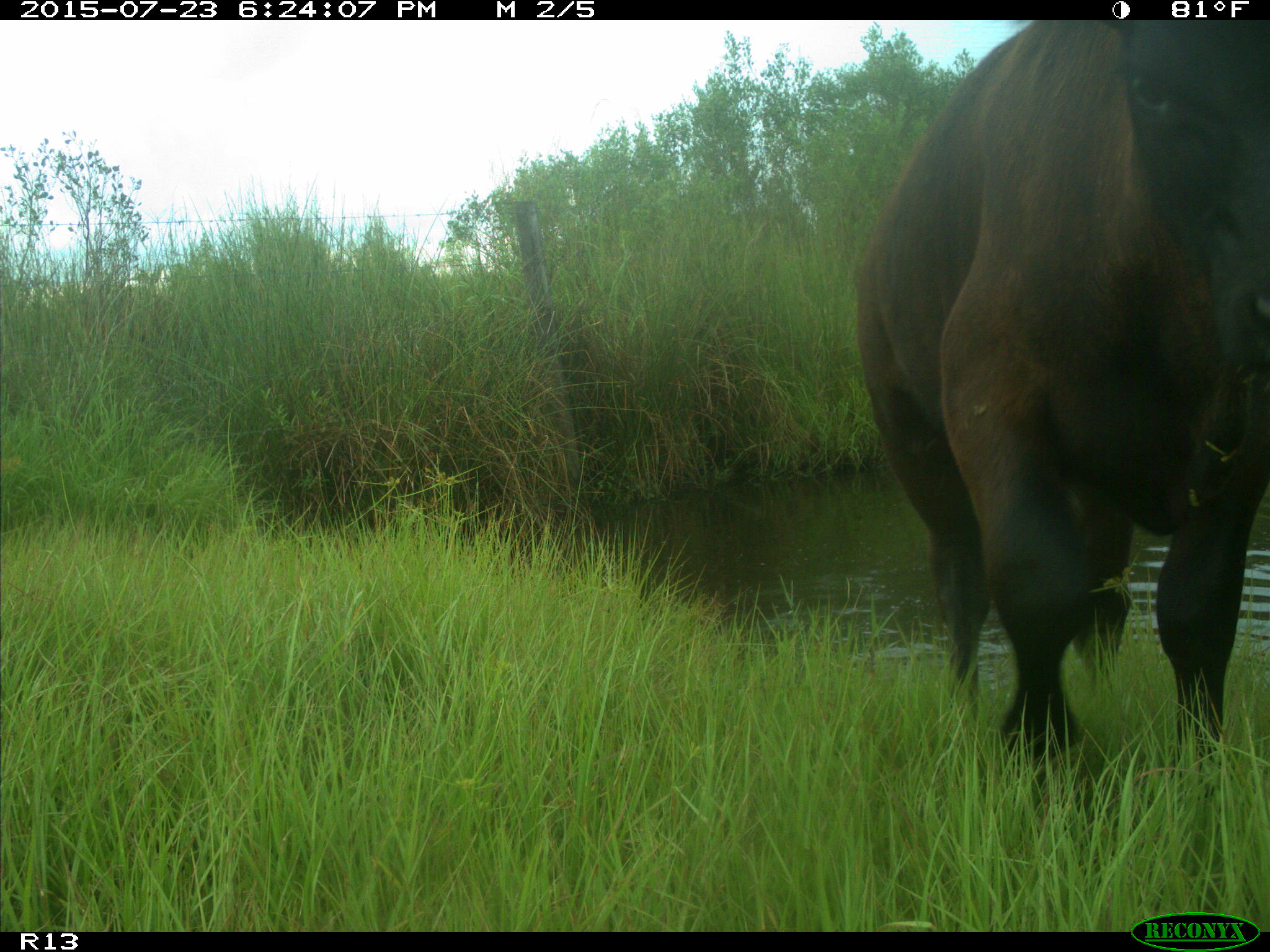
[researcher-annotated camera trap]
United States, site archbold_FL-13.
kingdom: Animalia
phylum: Chordata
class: Mammalia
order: Artiodactyla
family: Bovidae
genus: Bos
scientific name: Bos taurus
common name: domestic cow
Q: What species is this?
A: Bos taurus (domestic cow).